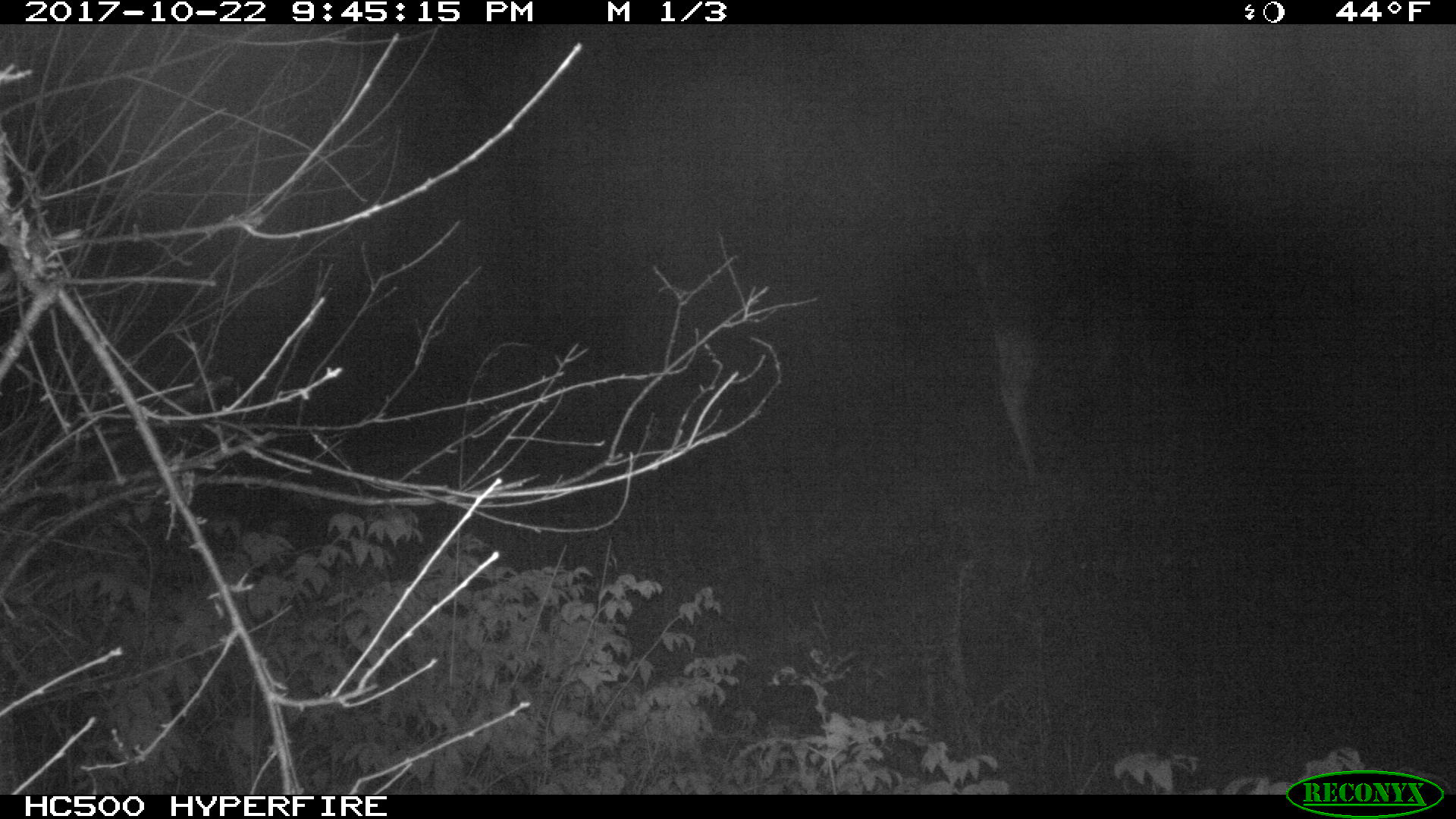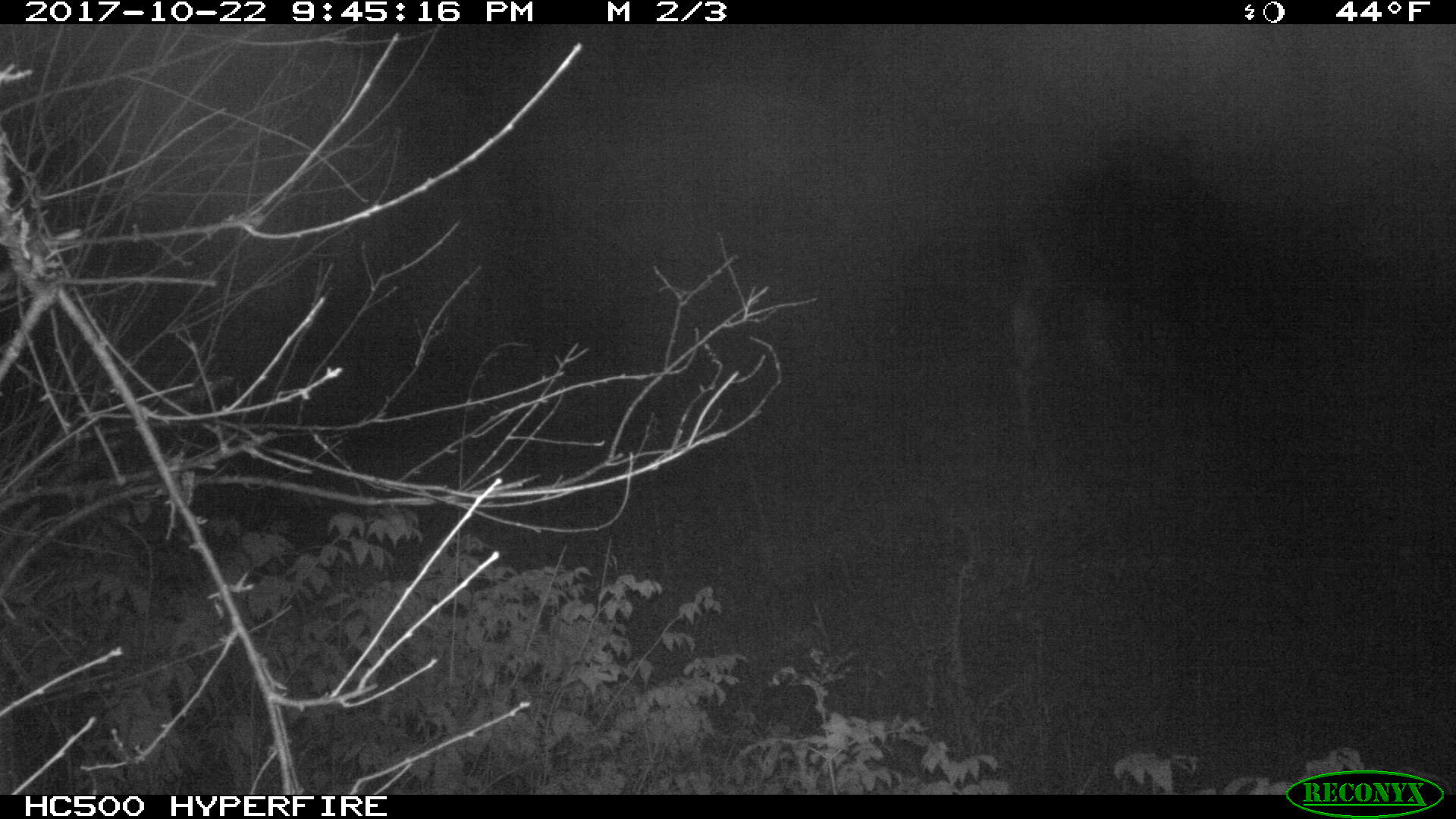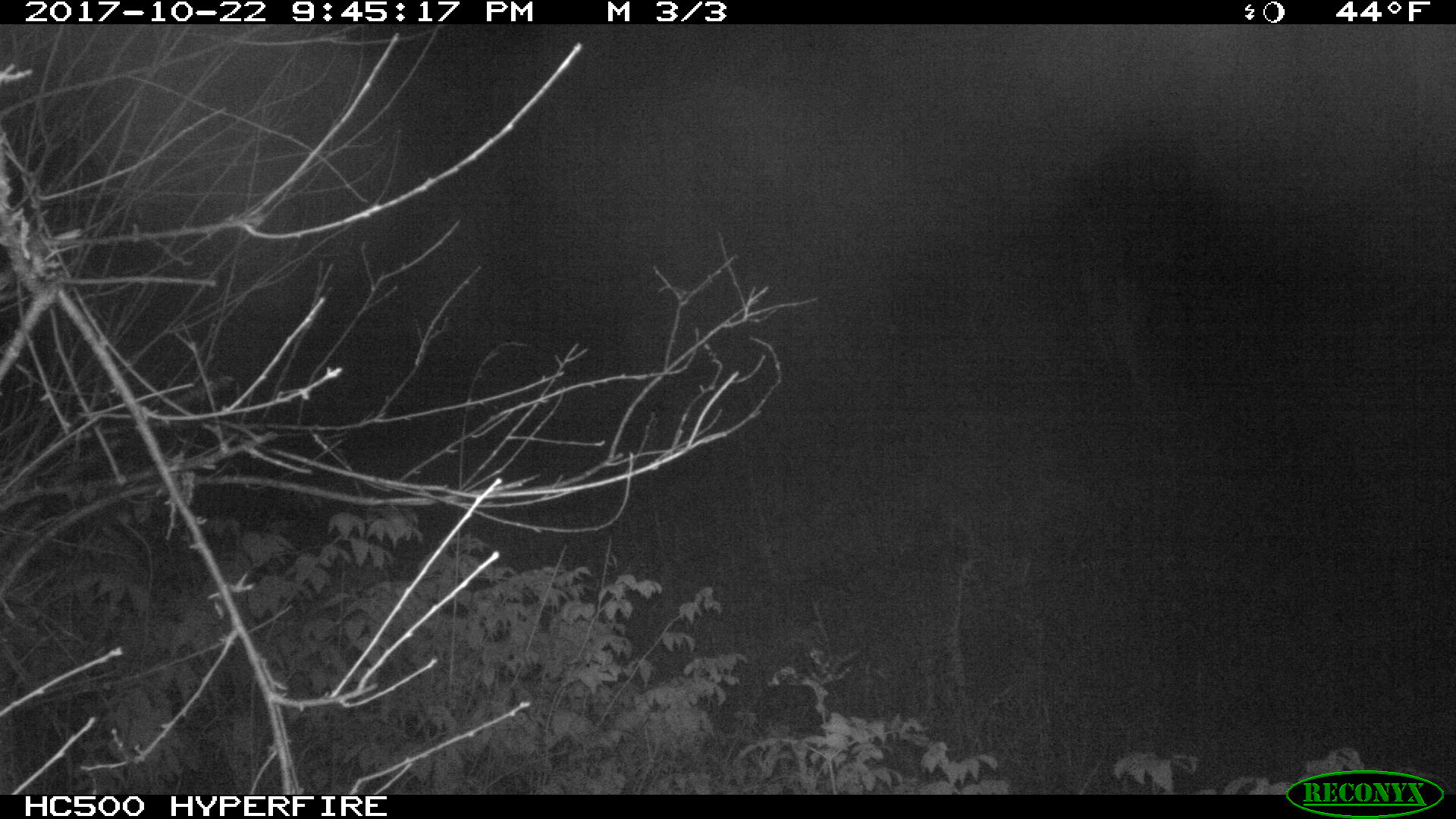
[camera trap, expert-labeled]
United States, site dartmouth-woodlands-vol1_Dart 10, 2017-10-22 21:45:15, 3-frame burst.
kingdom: Animalia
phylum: Chordata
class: Mammalia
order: Artiodactyla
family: Cervidae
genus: Alces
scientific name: Alces alces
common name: moose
Moose (Alces alces).